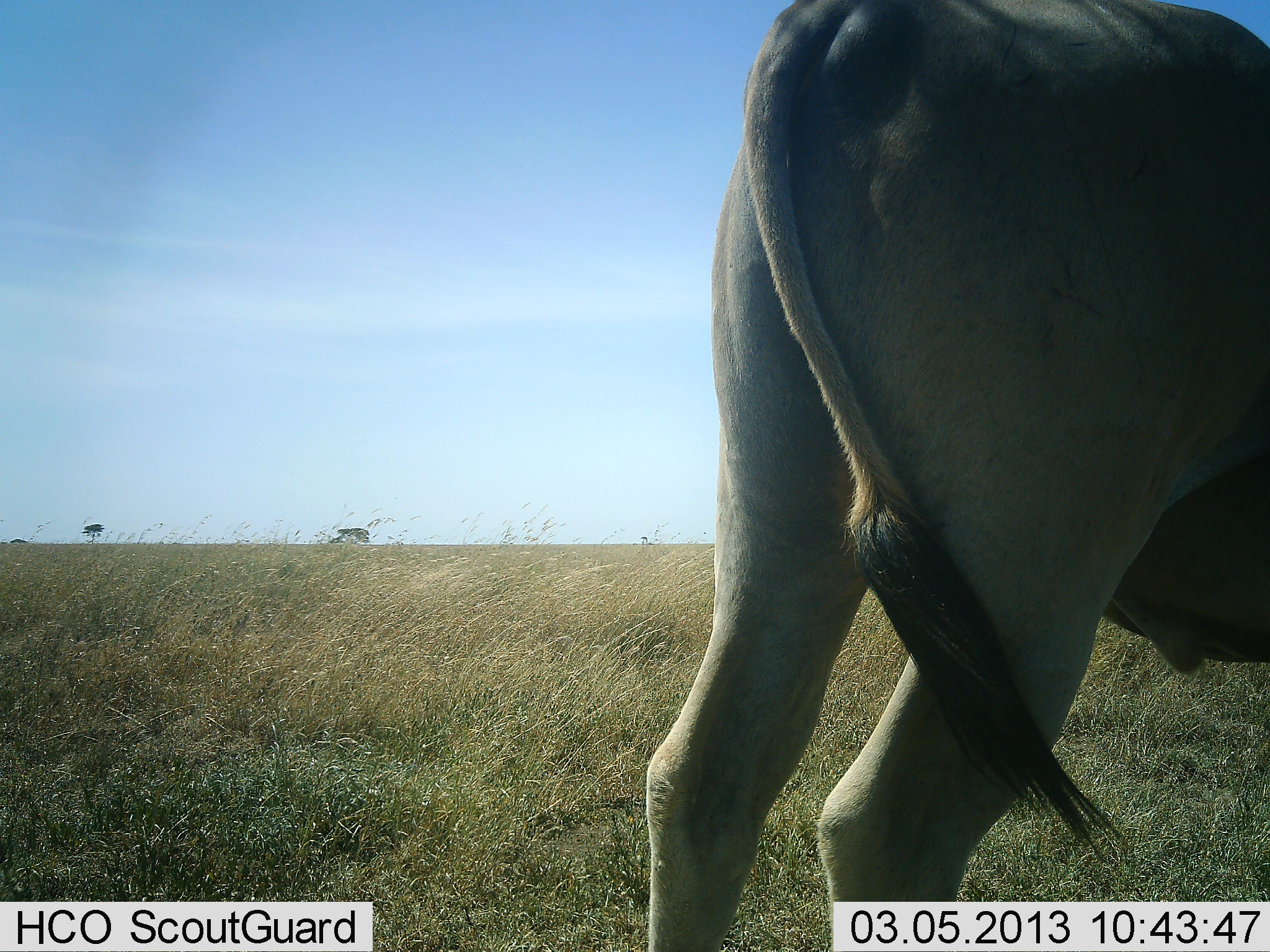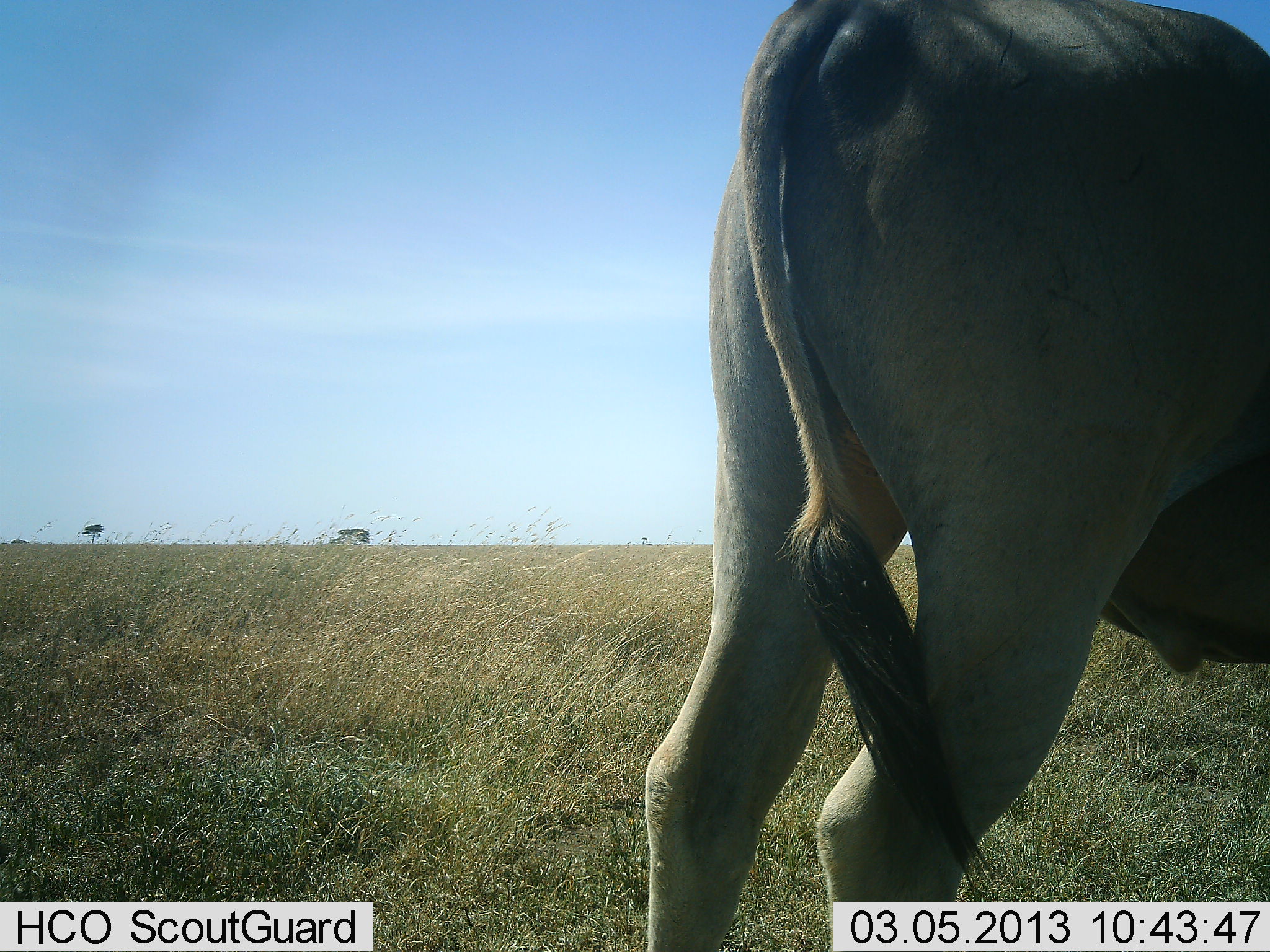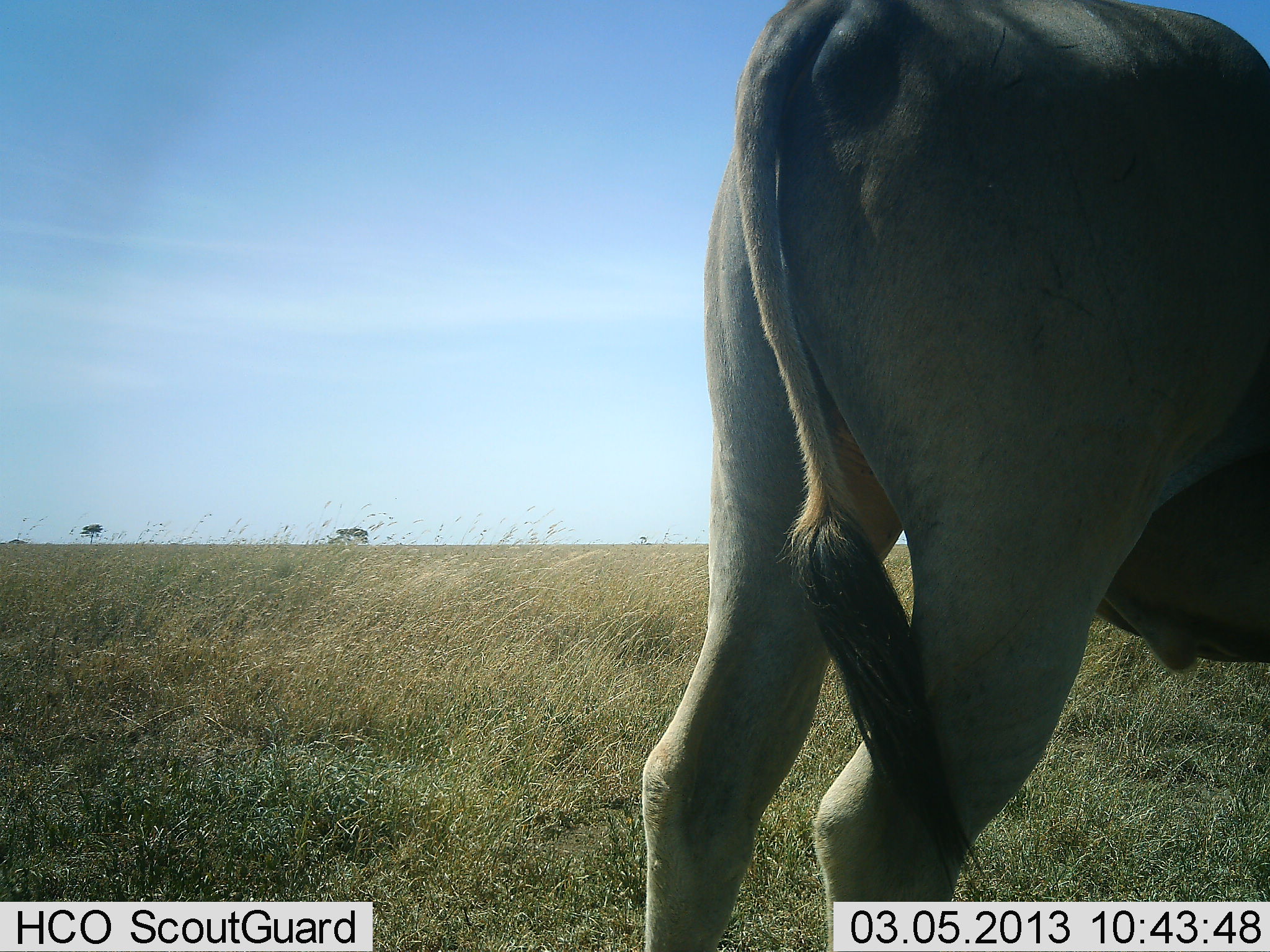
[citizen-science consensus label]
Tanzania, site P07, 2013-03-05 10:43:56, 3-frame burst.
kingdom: Animalia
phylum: Chordata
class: Mammalia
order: Artiodactyla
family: Bovidae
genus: Tragelaphus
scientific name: Tragelaphus oryx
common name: eland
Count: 1.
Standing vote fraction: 100%.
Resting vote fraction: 0%.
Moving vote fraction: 0%.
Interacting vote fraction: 0%.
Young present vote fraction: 0%.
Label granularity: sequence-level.